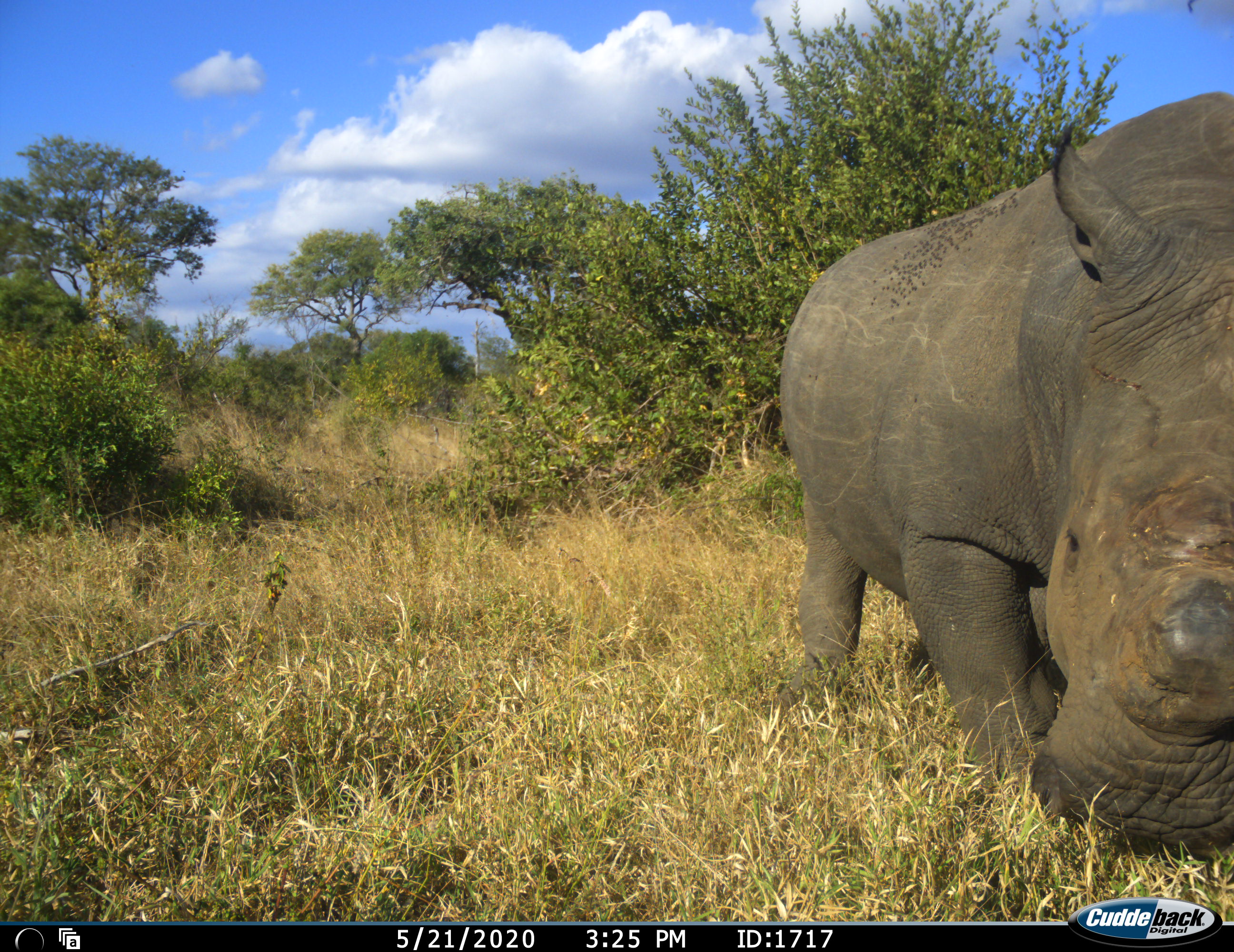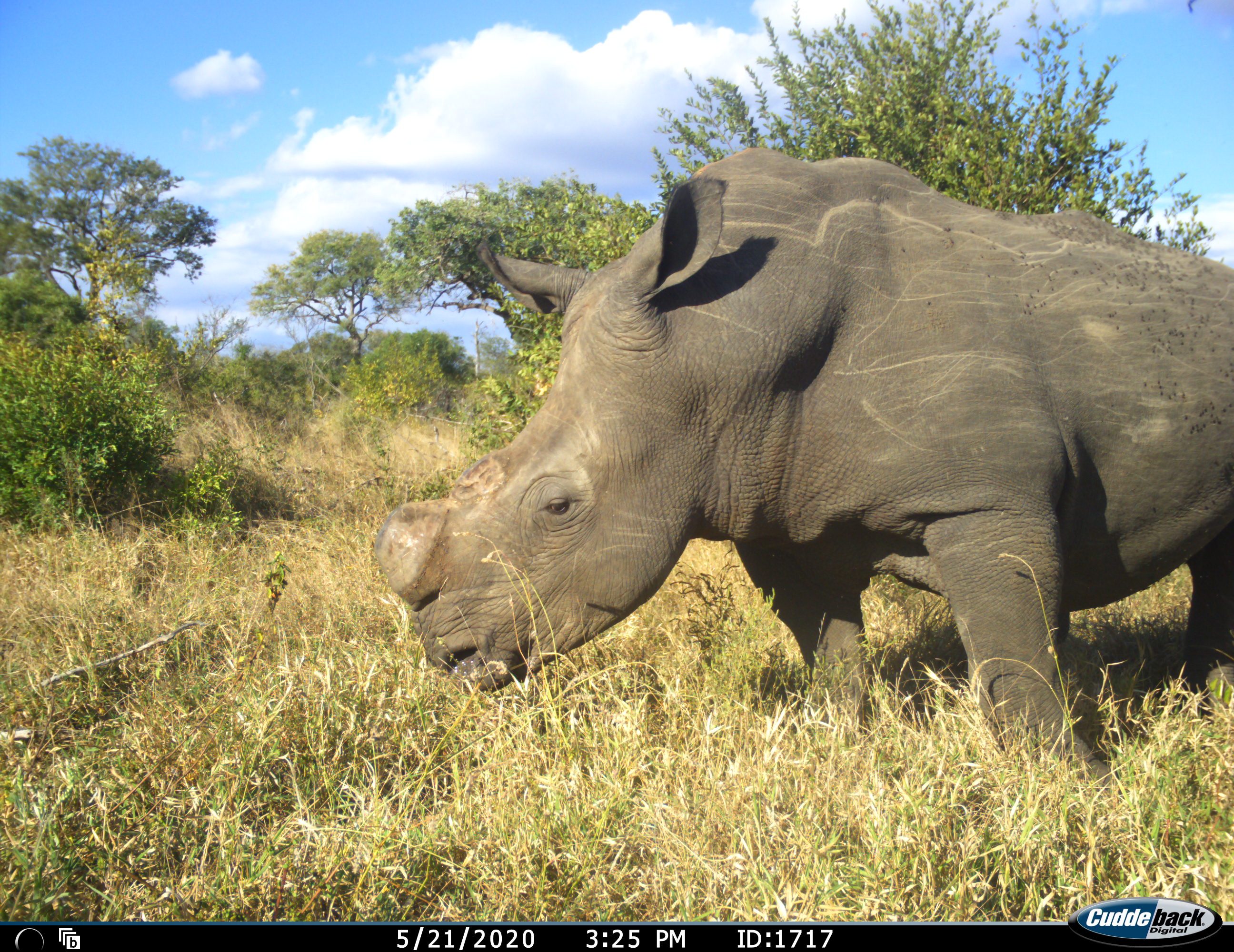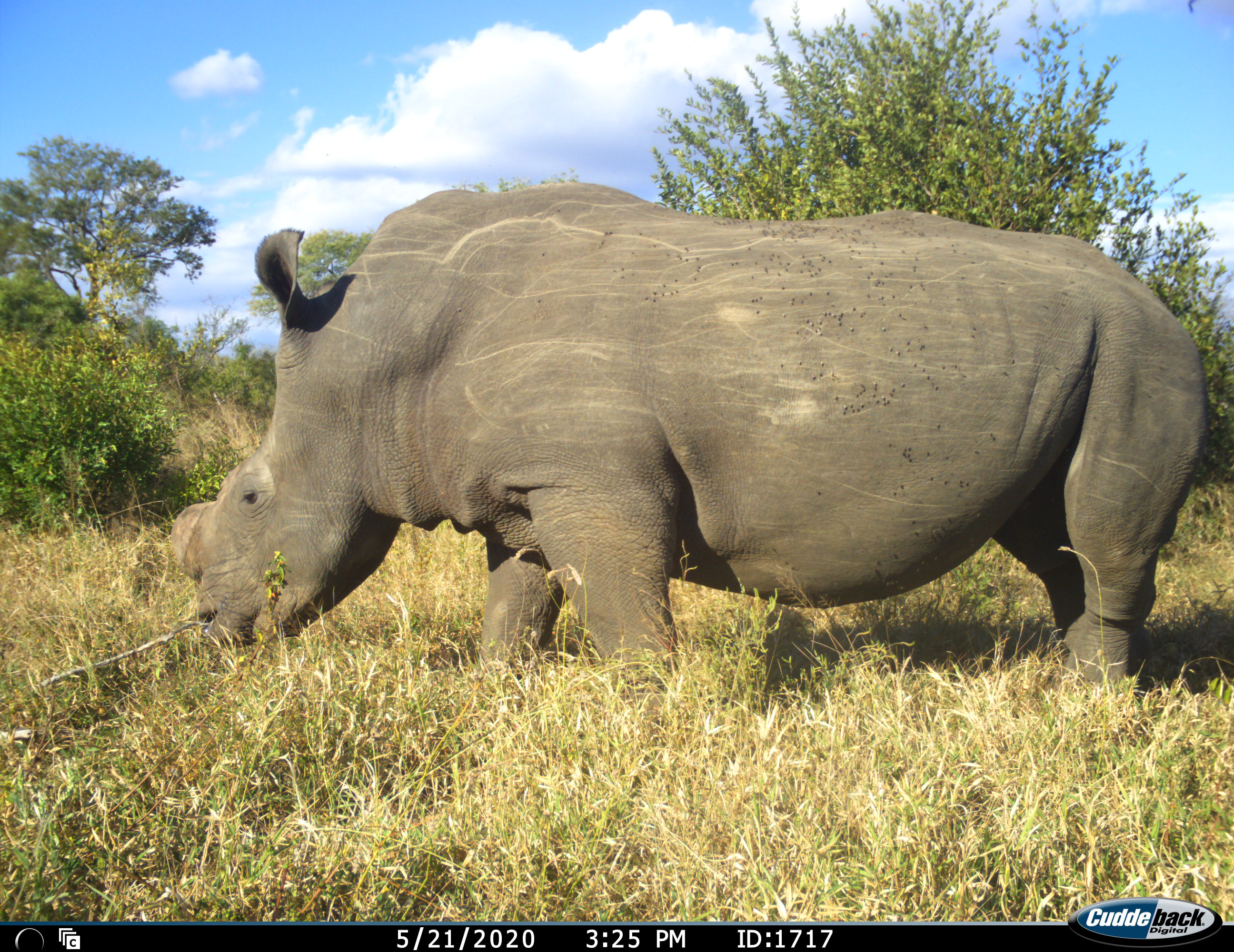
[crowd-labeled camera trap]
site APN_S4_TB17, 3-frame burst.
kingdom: Animalia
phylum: Chordata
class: Mammalia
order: Perissodactyla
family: Rhinocerotidae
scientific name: Rhinocerotidae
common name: unknown rhinoceros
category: rhinocerosunknown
Rhinocerosunknown (unknown rhinoceros) (Rhinocerotidae), count 1. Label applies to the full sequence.